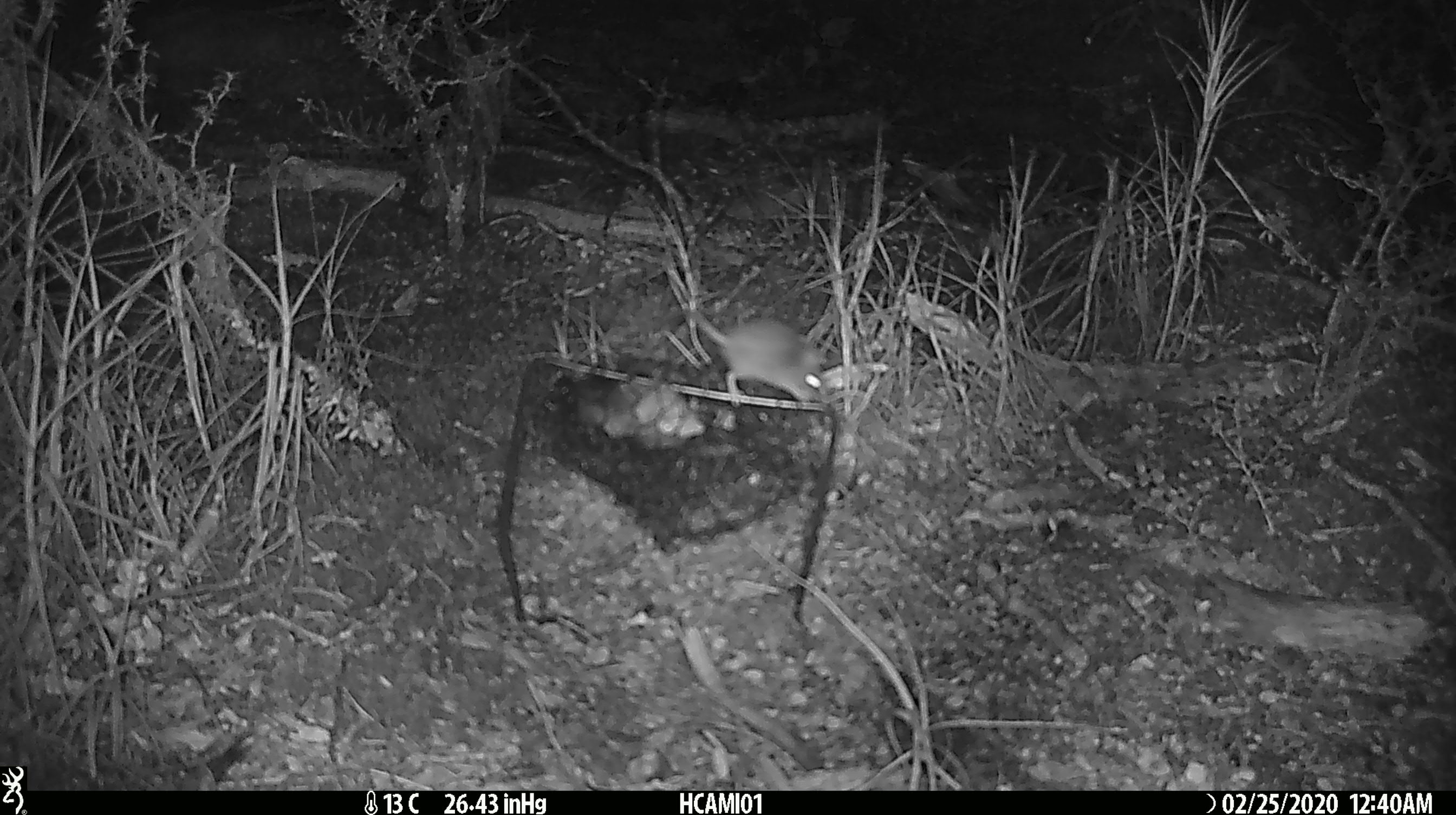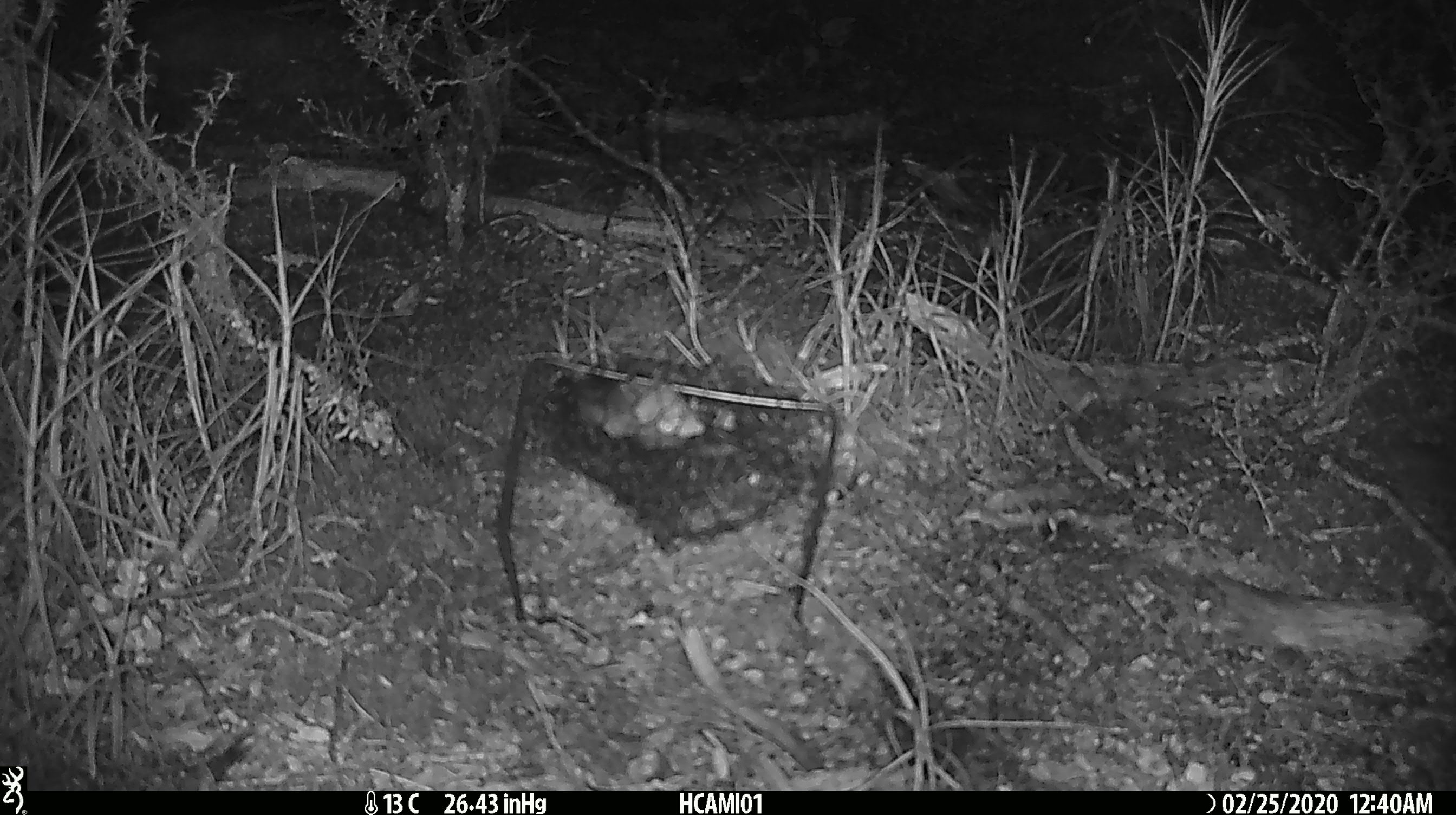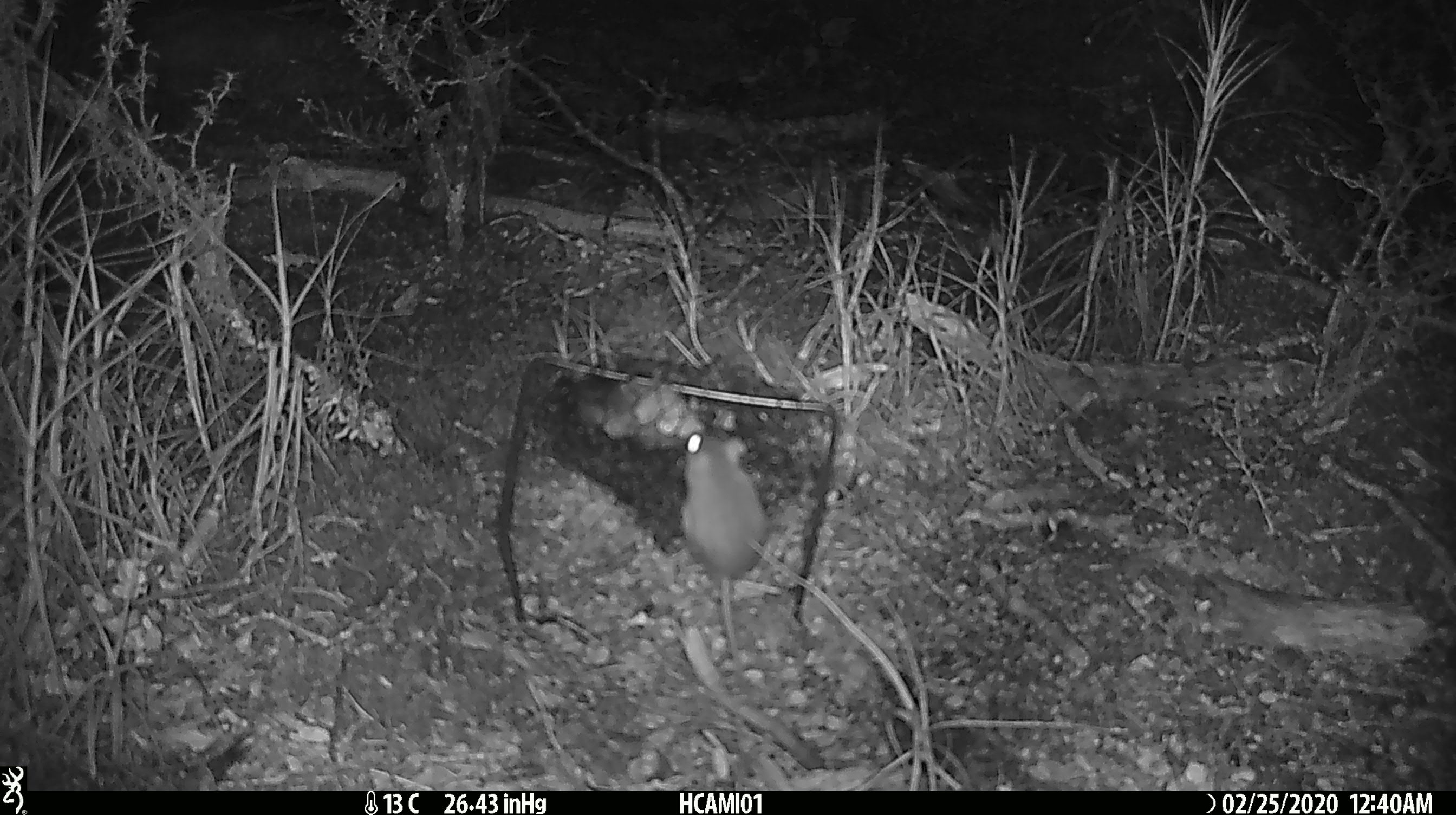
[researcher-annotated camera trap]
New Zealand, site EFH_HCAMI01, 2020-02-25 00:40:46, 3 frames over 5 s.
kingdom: Animalia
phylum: Chordata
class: Mammalia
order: Rodentia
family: Muridae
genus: Mus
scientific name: Mus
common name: mouse